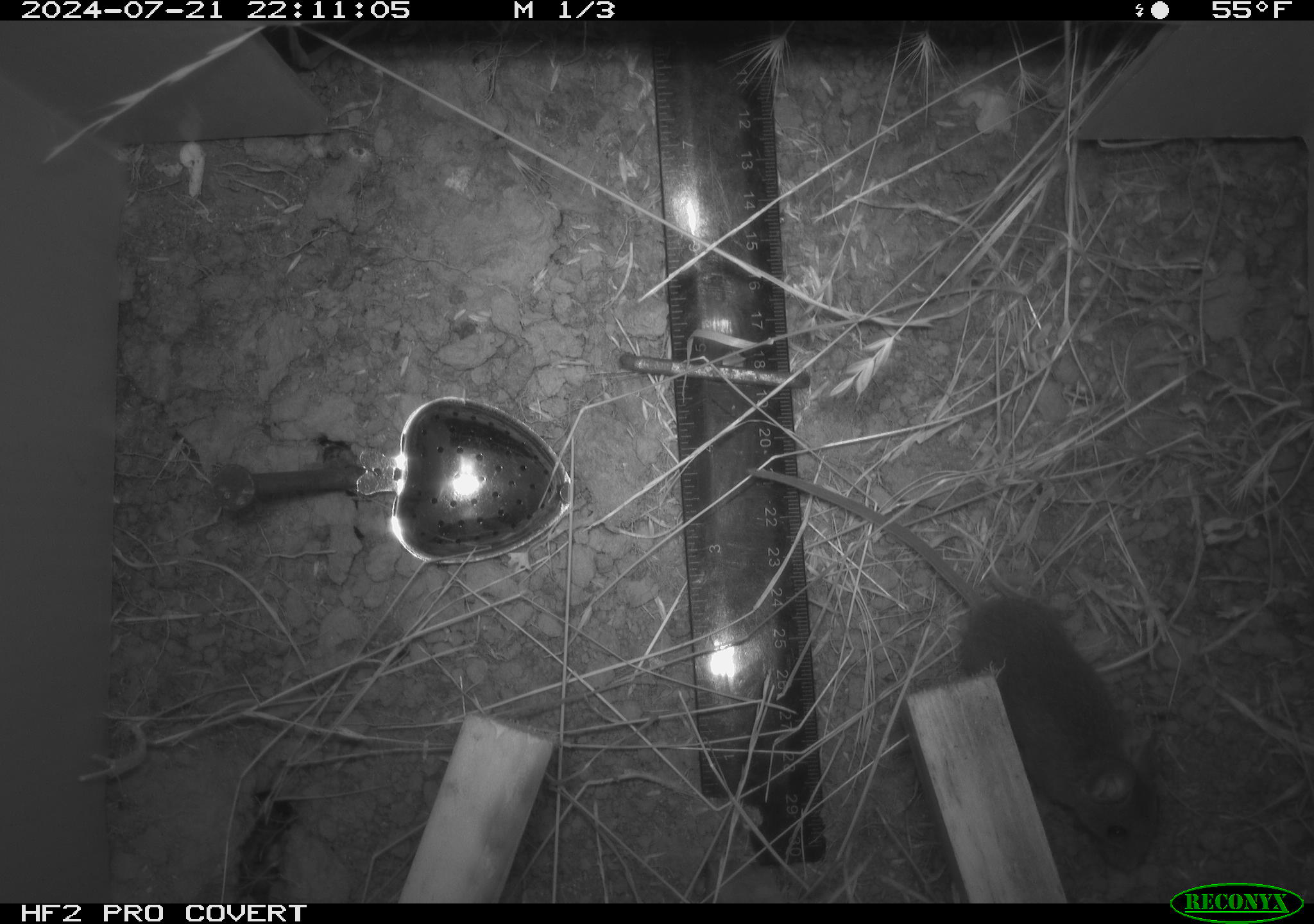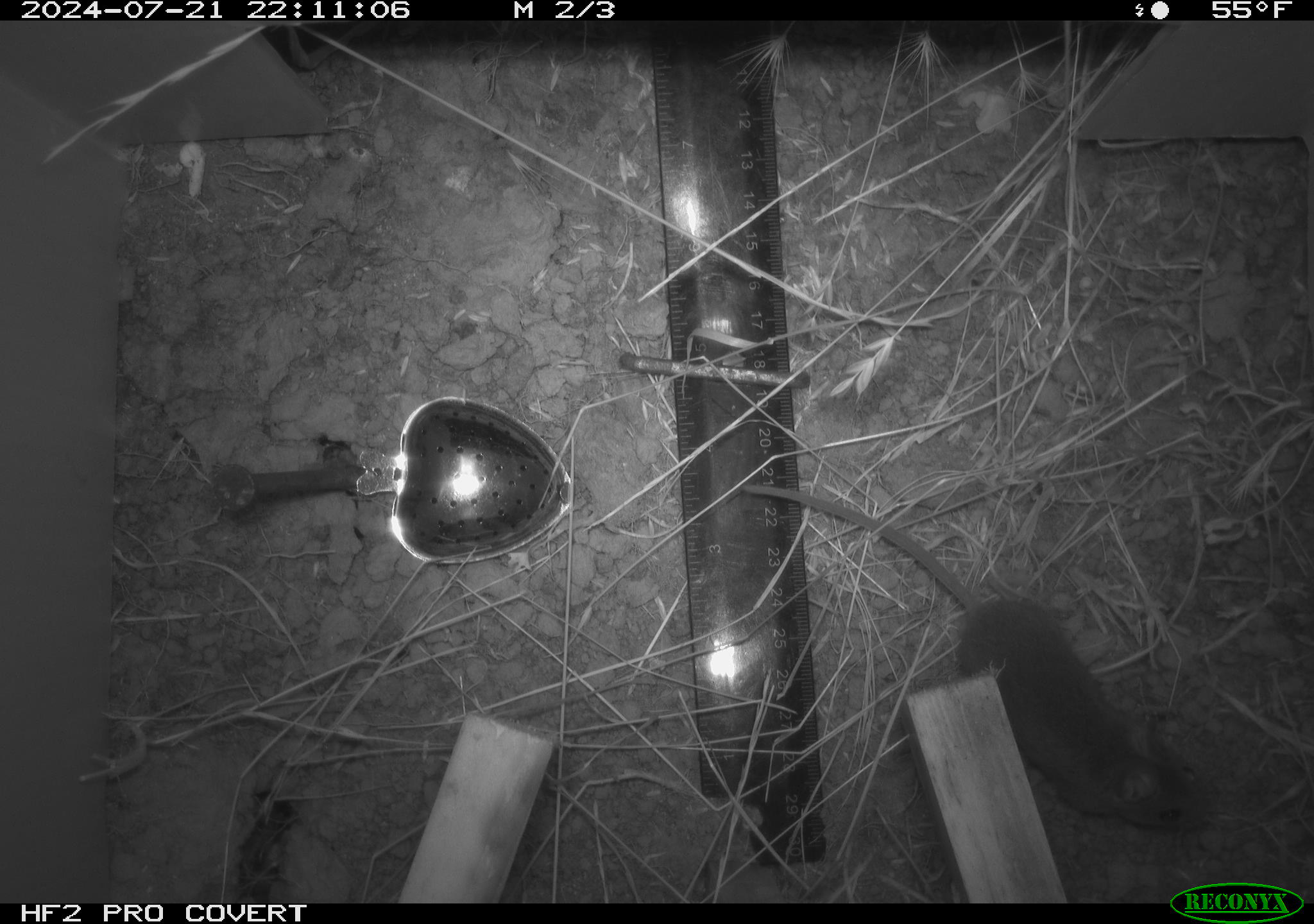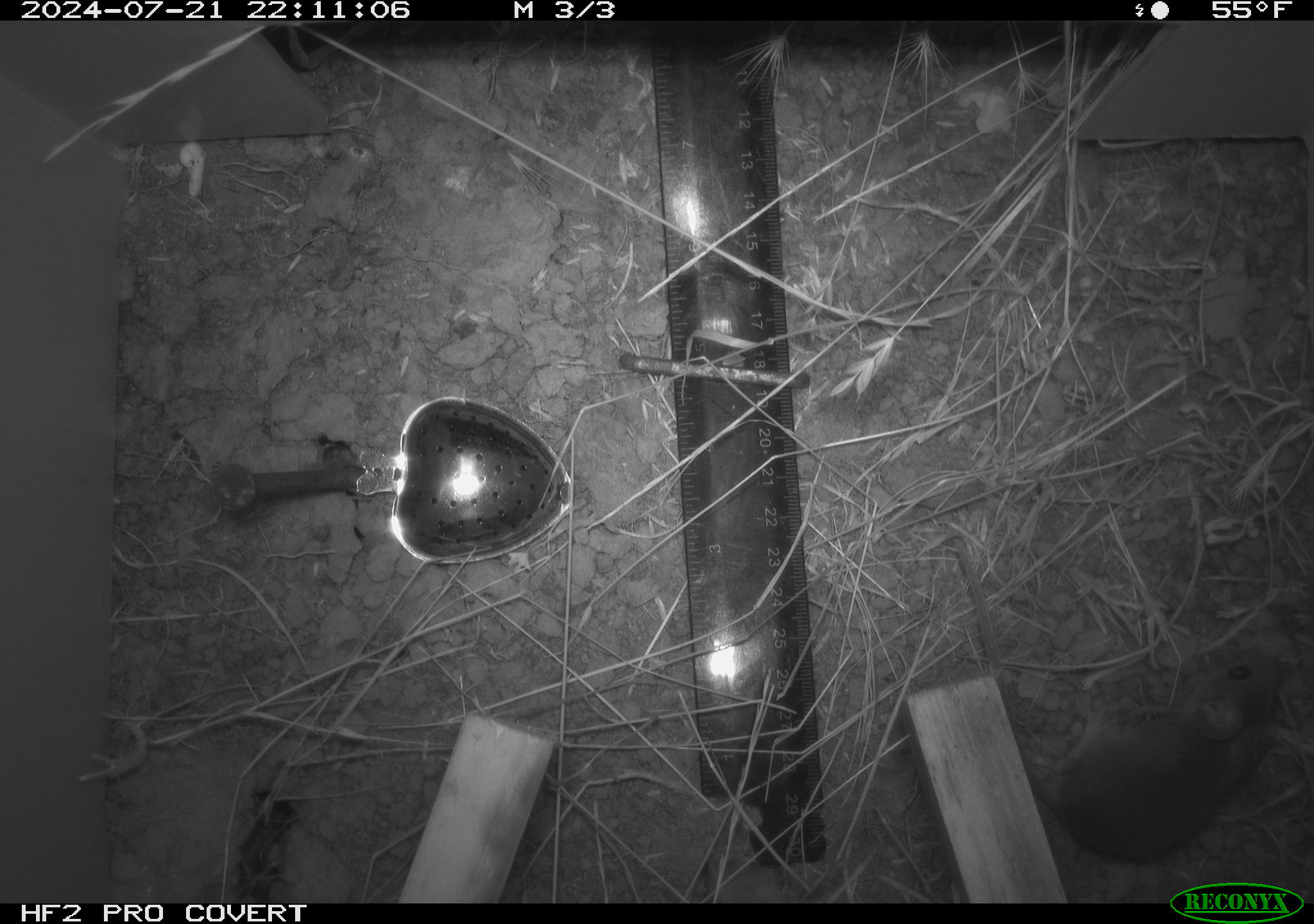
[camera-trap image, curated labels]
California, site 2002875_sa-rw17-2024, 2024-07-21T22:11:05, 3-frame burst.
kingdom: Animalia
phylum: Chordata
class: Mammalia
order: Rodentia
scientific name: Rodentia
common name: mouse species